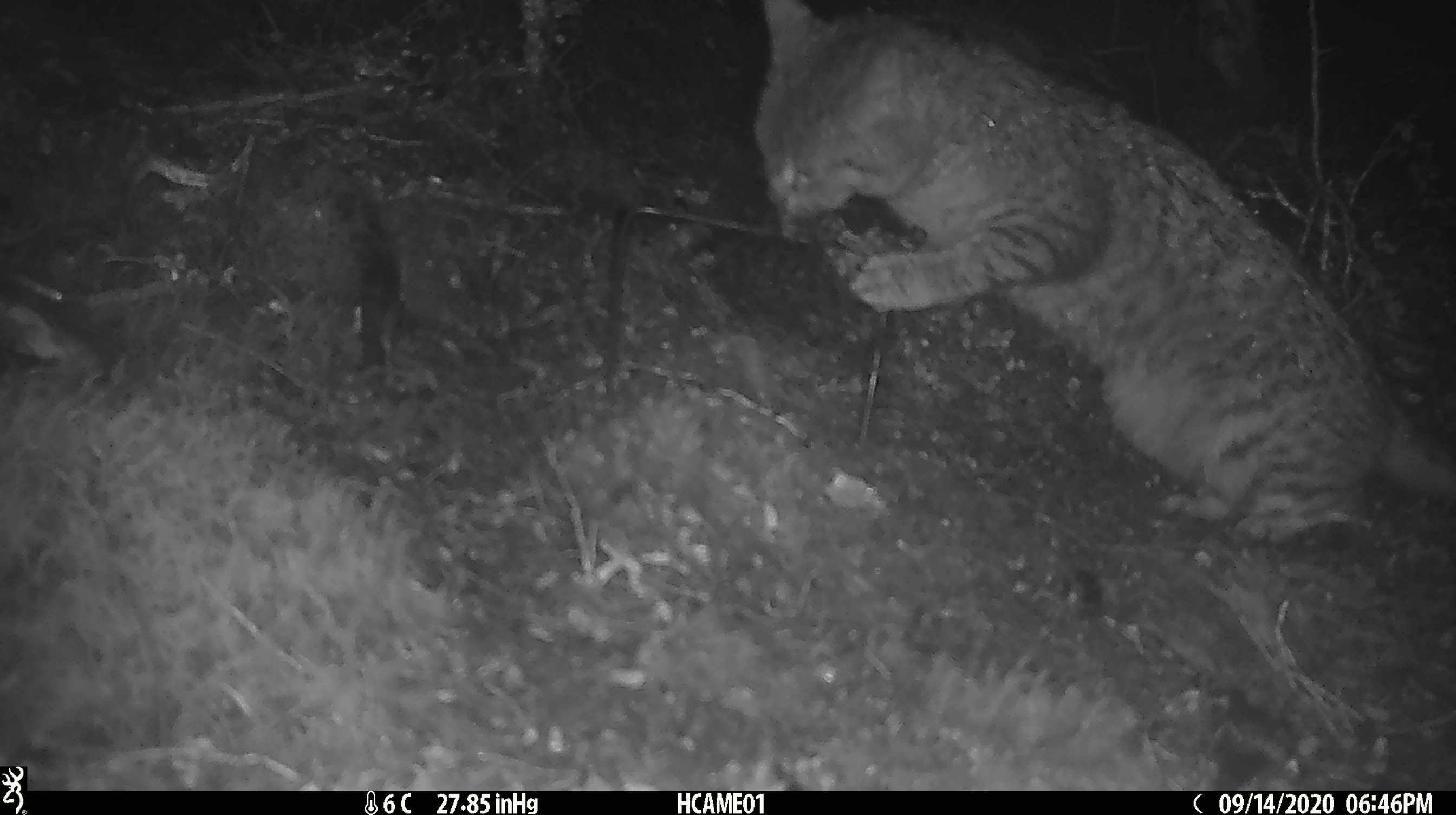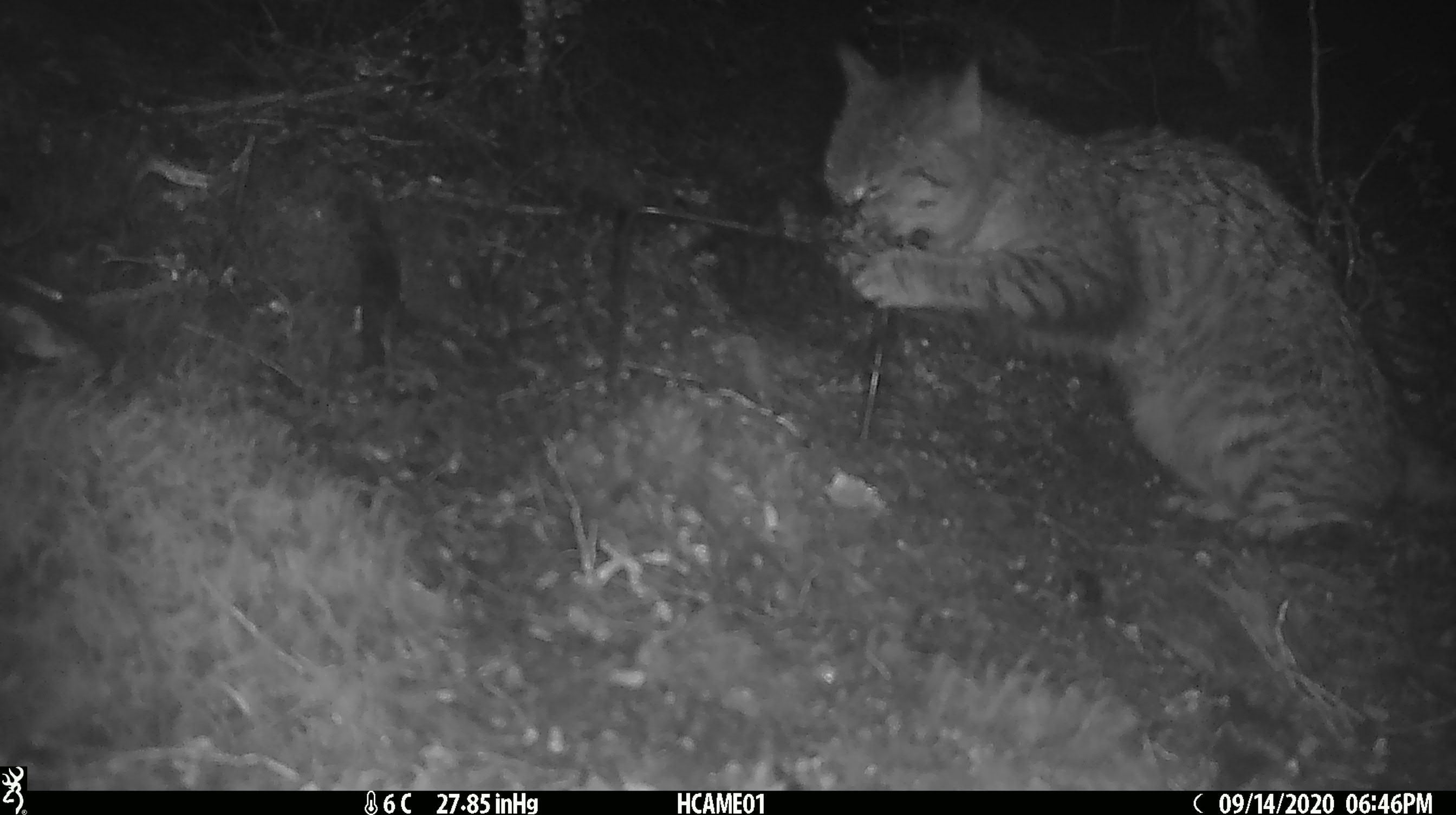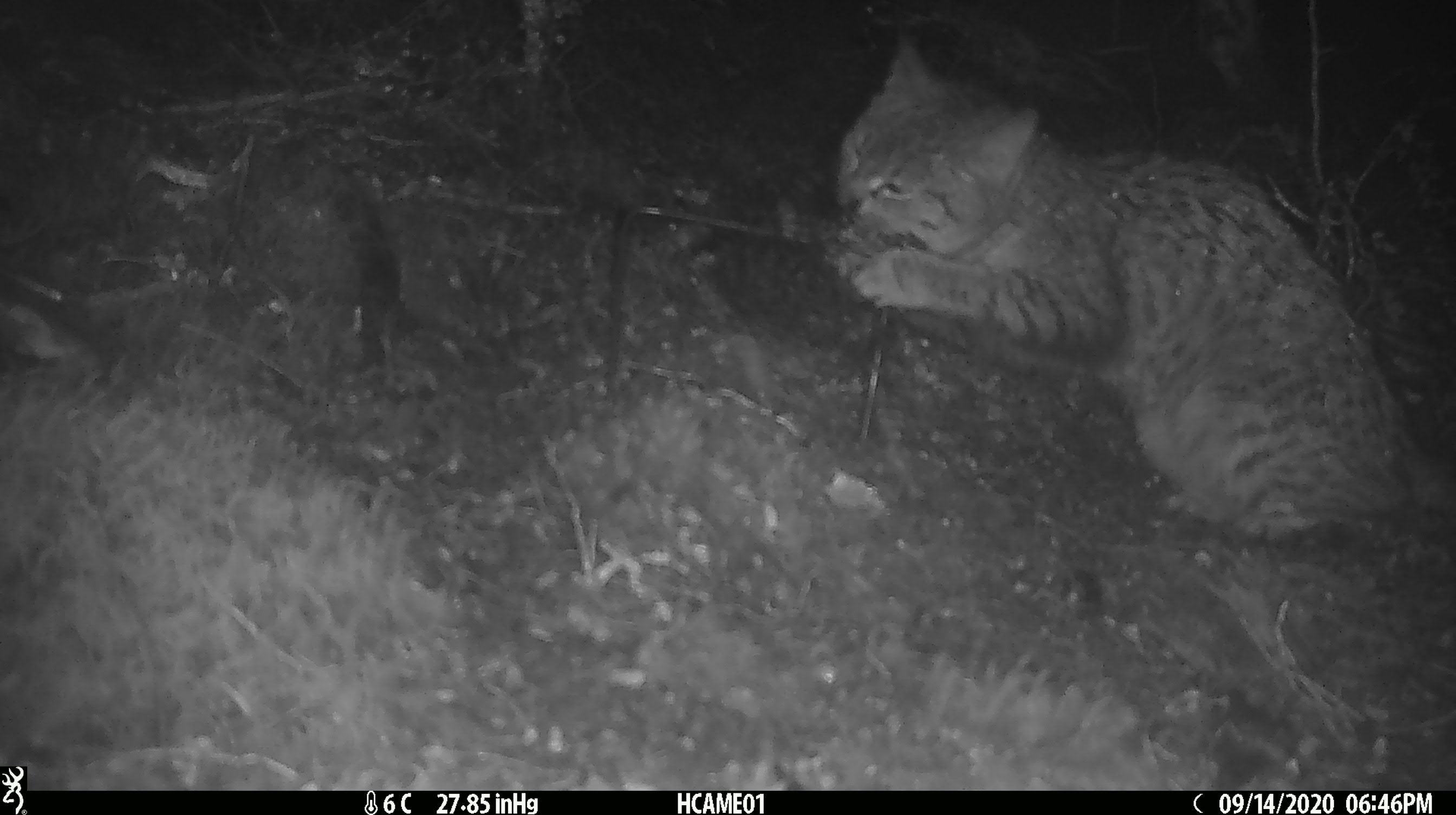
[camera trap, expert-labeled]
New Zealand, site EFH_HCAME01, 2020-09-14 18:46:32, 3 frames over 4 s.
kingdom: Animalia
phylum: Chordata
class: Mammalia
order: Carnivora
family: Felidae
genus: Felis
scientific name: Felis catus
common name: domestic cat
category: cat